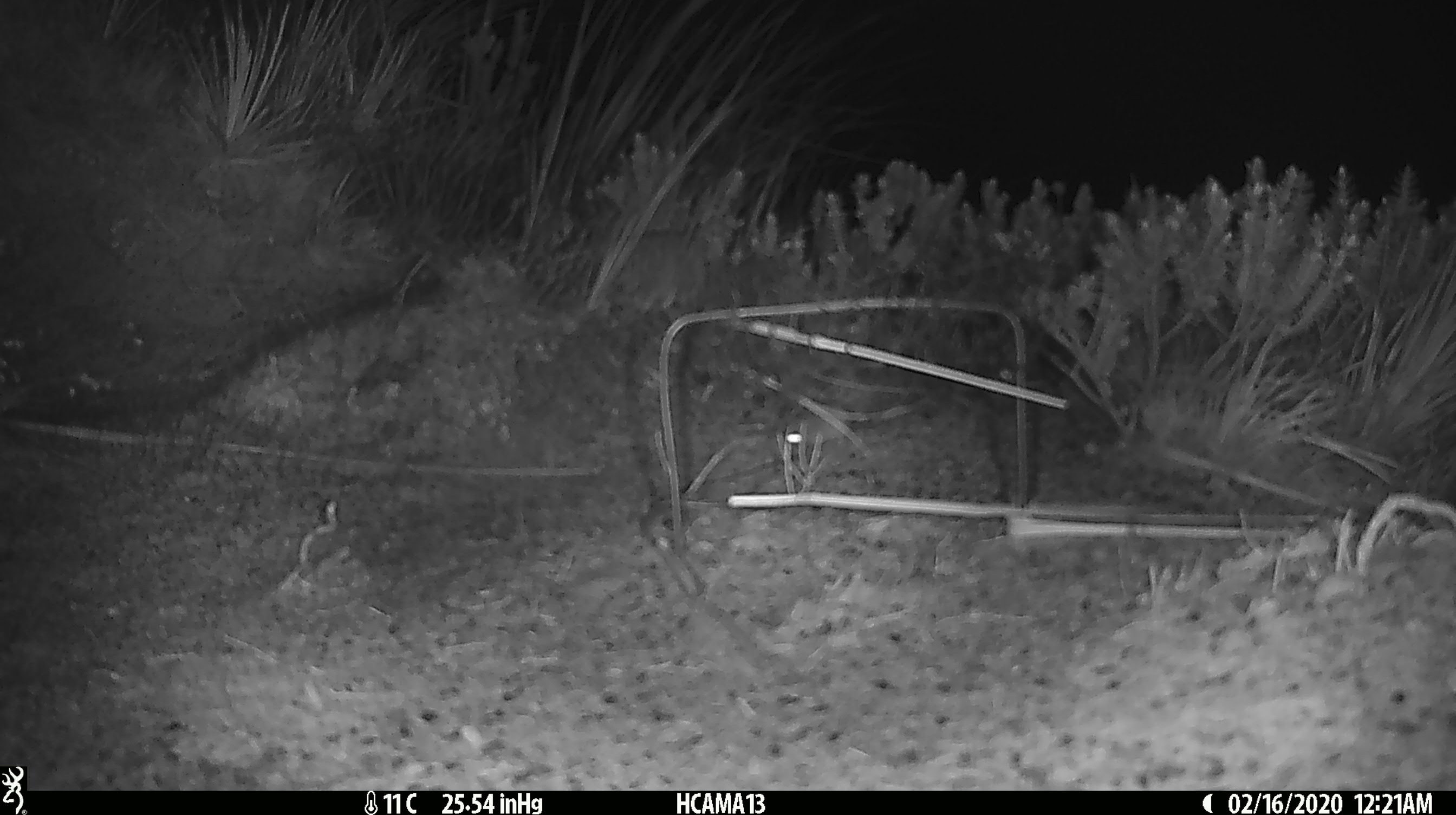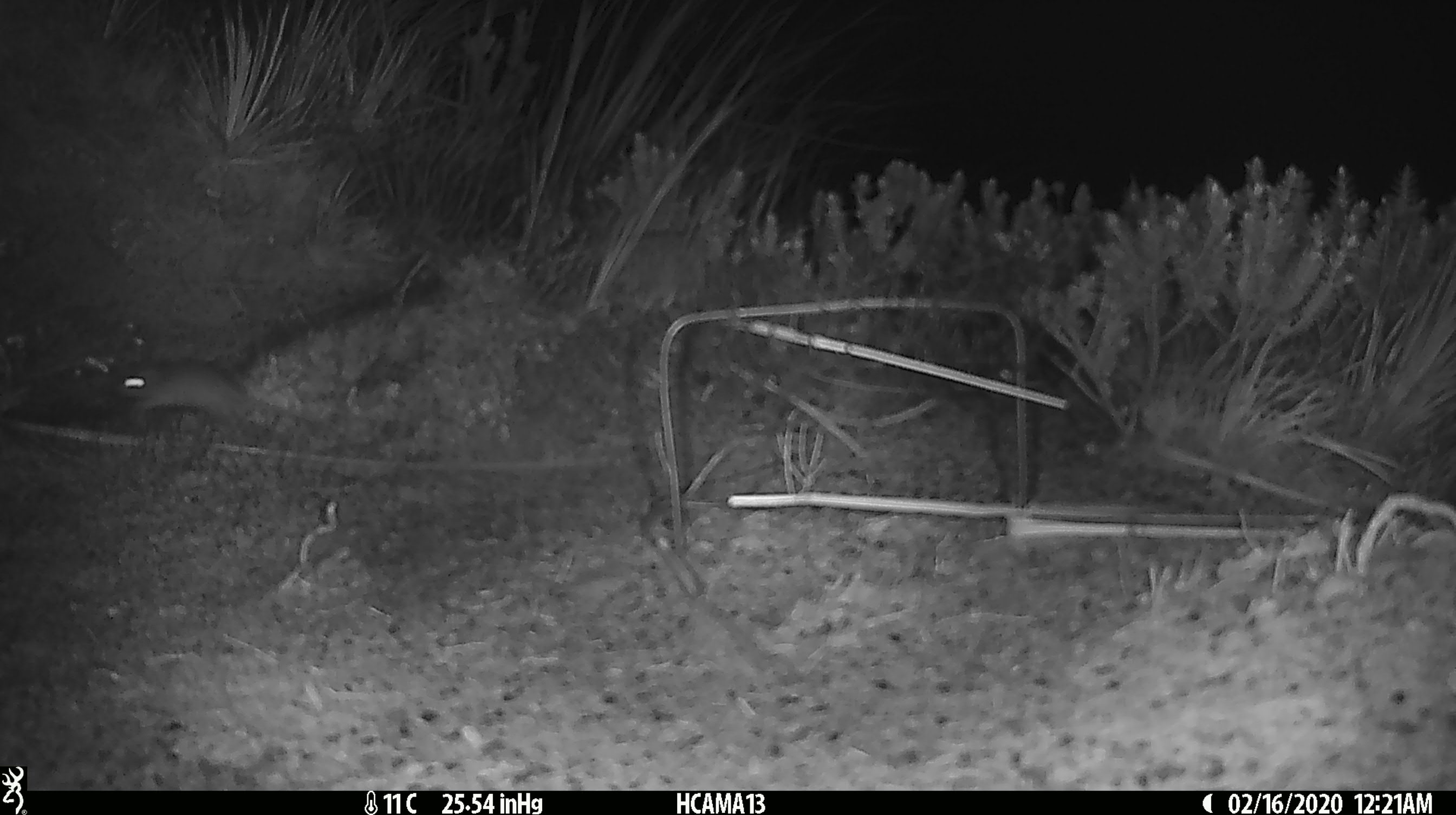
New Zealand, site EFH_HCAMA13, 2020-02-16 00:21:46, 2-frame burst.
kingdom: Animalia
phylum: Chordata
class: Mammalia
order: Rodentia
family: Muridae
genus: Mus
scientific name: Mus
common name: mouse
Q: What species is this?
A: Mouse (Mus).